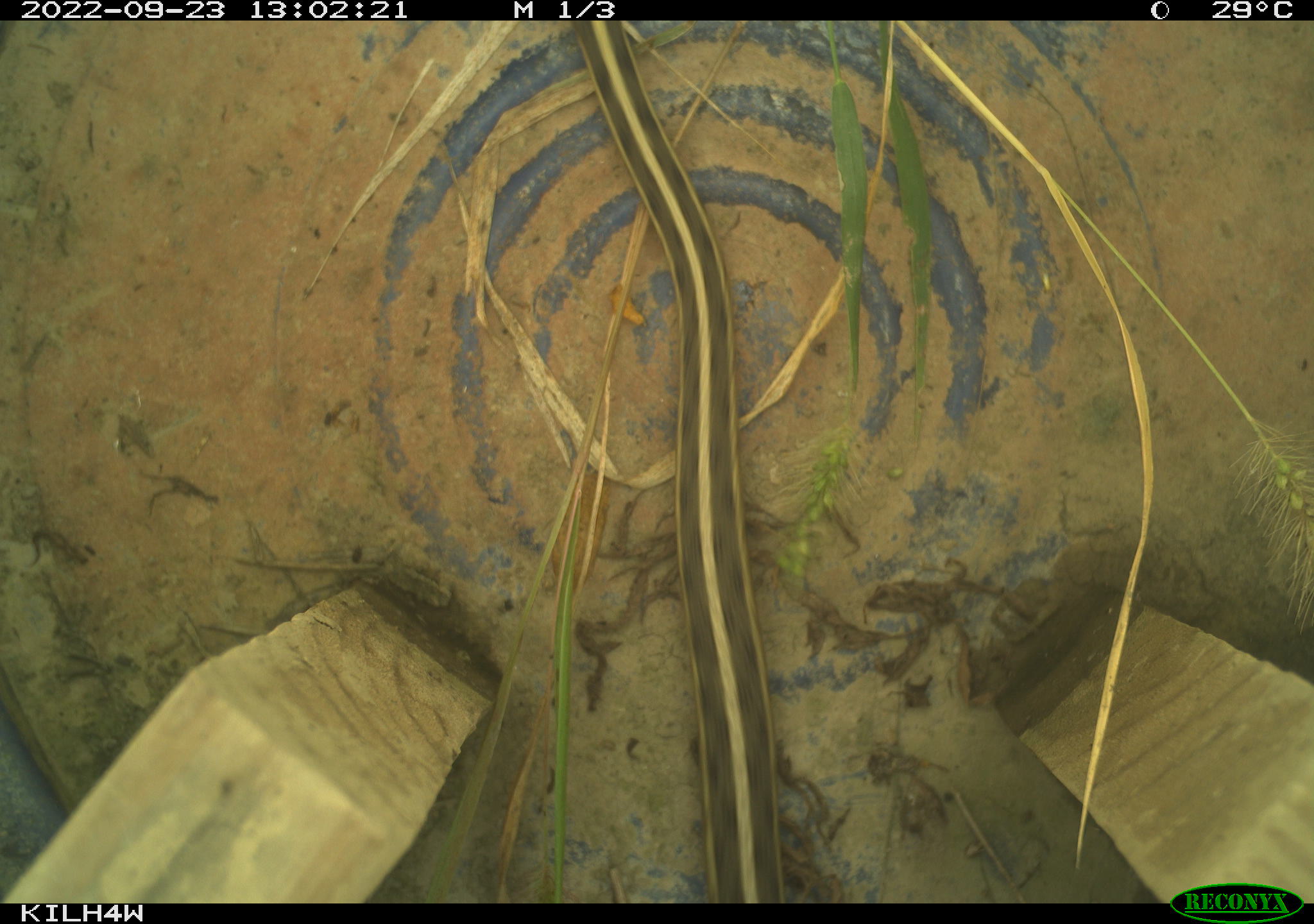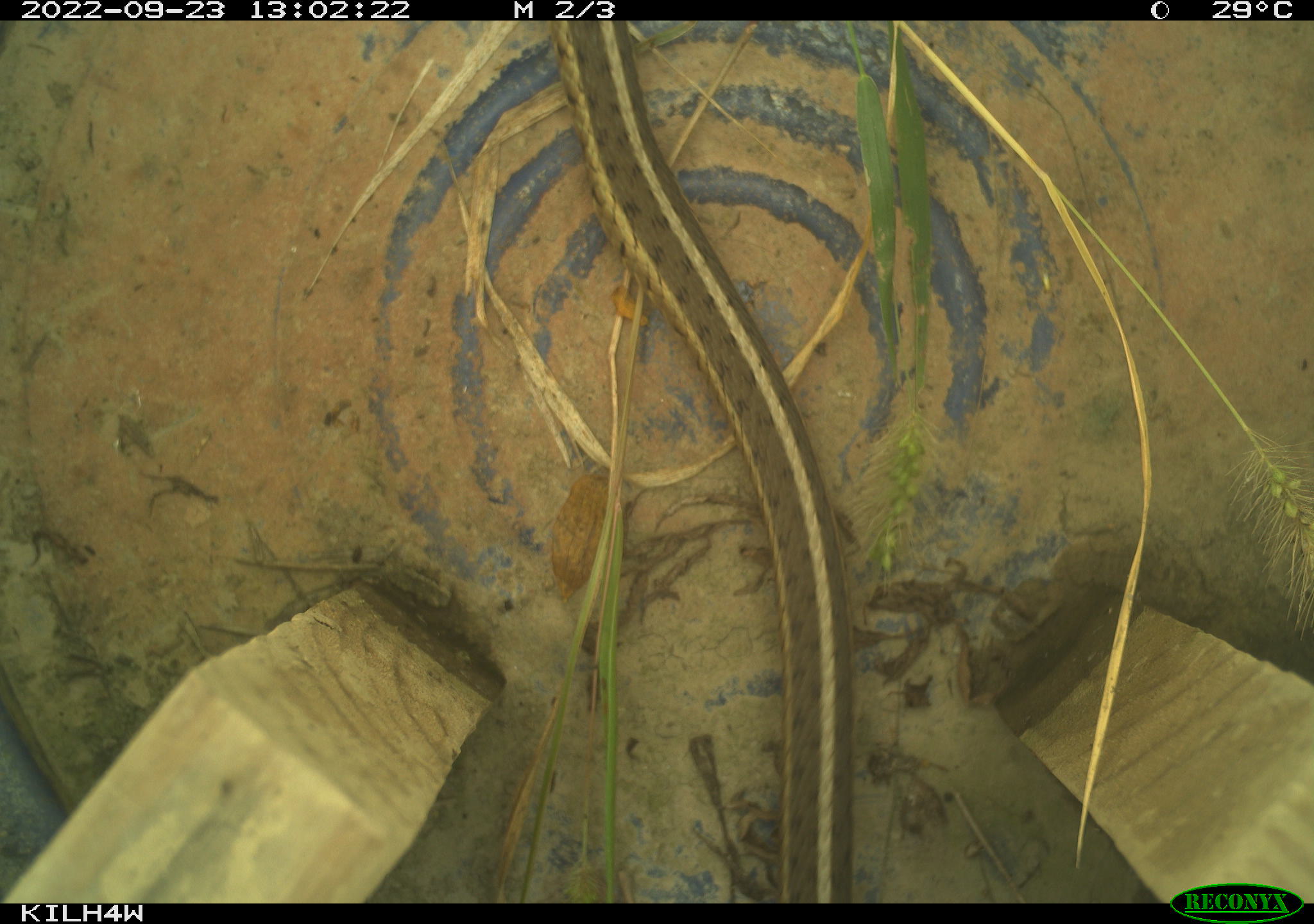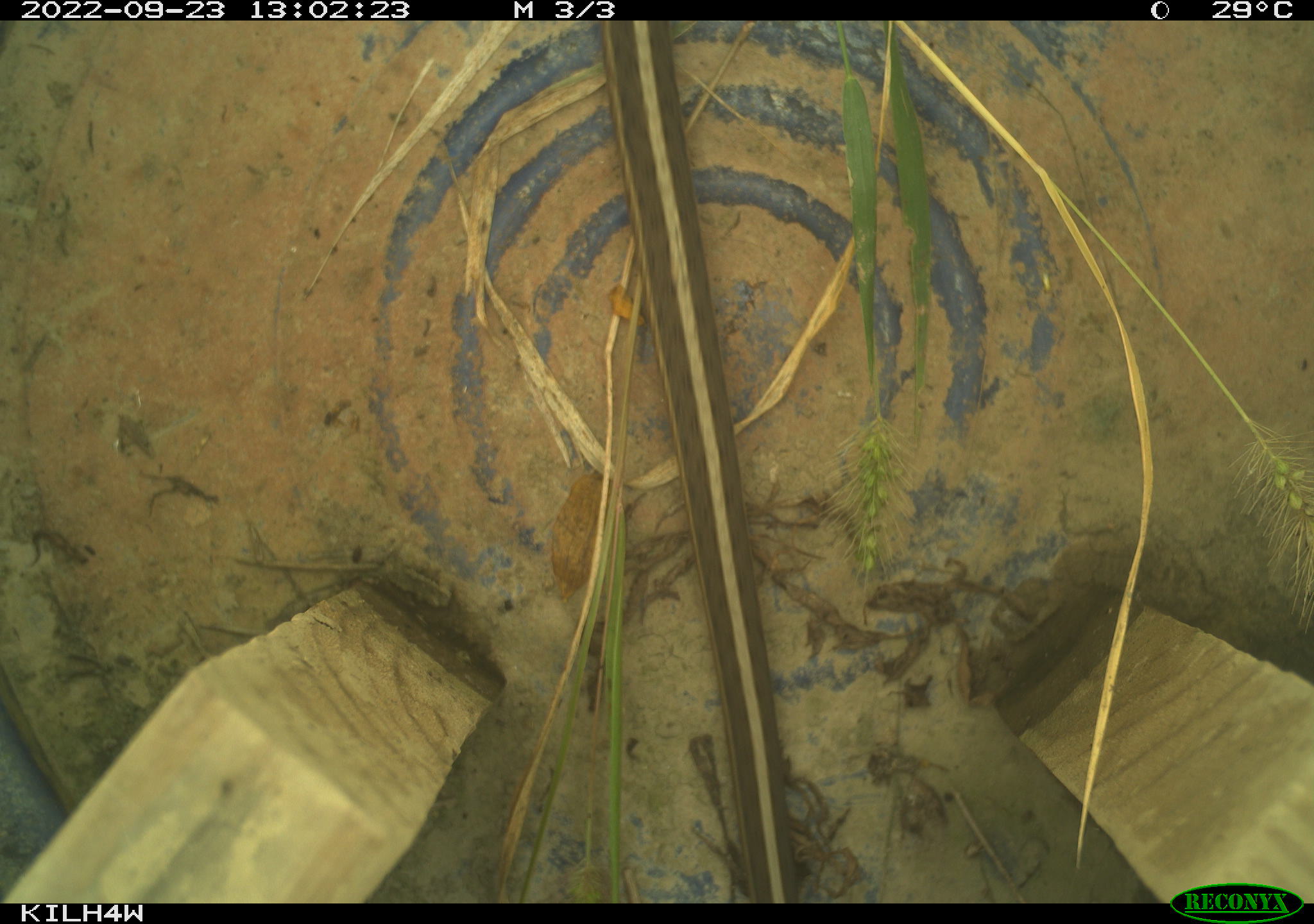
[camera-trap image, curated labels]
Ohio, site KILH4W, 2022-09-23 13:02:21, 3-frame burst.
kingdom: Animalia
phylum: Chordata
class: Reptilia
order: Squamata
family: Colubridae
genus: Thamnophis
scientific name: Thamnophis sirtalis sirtalis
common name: eastern gartersnake